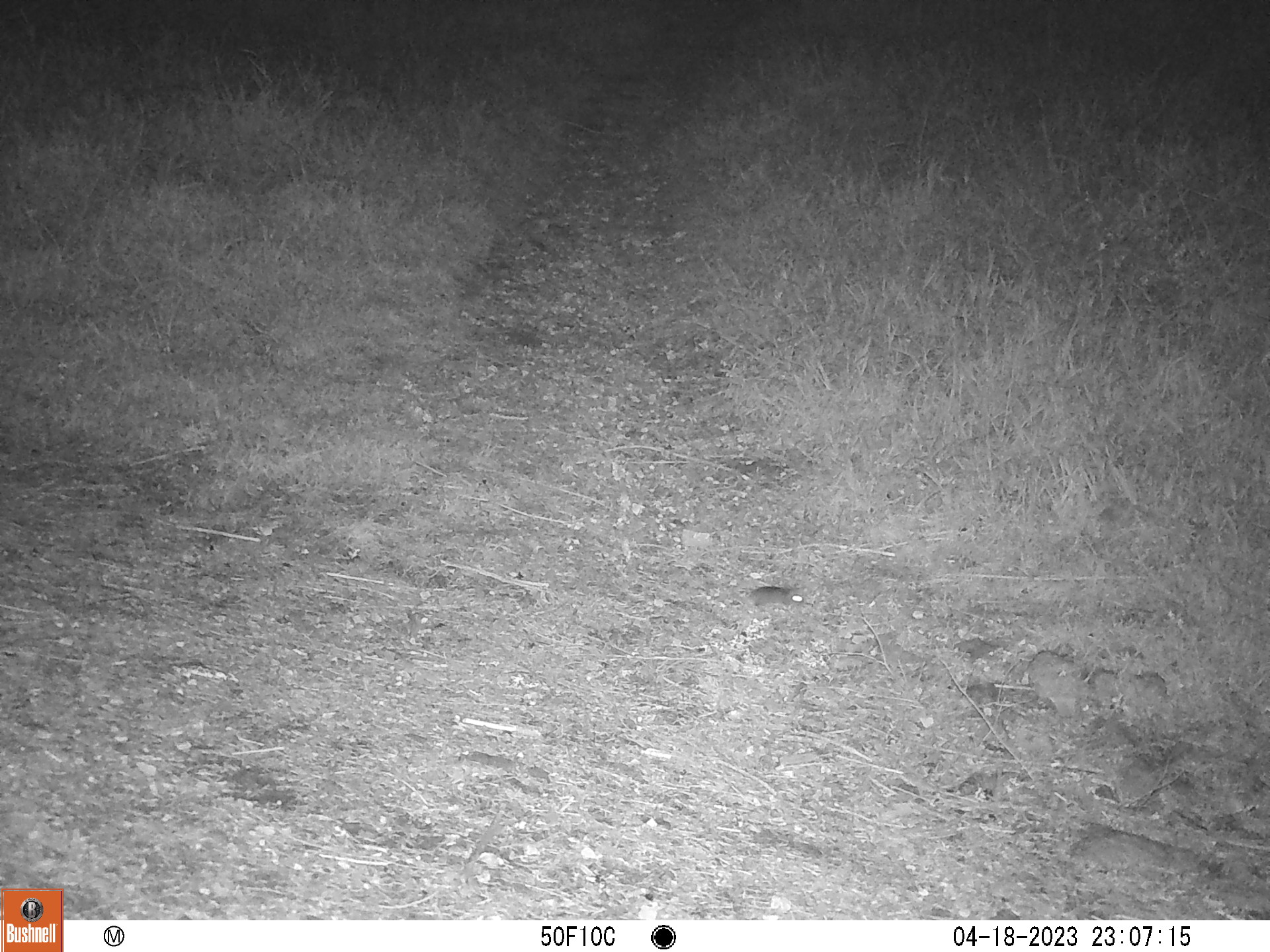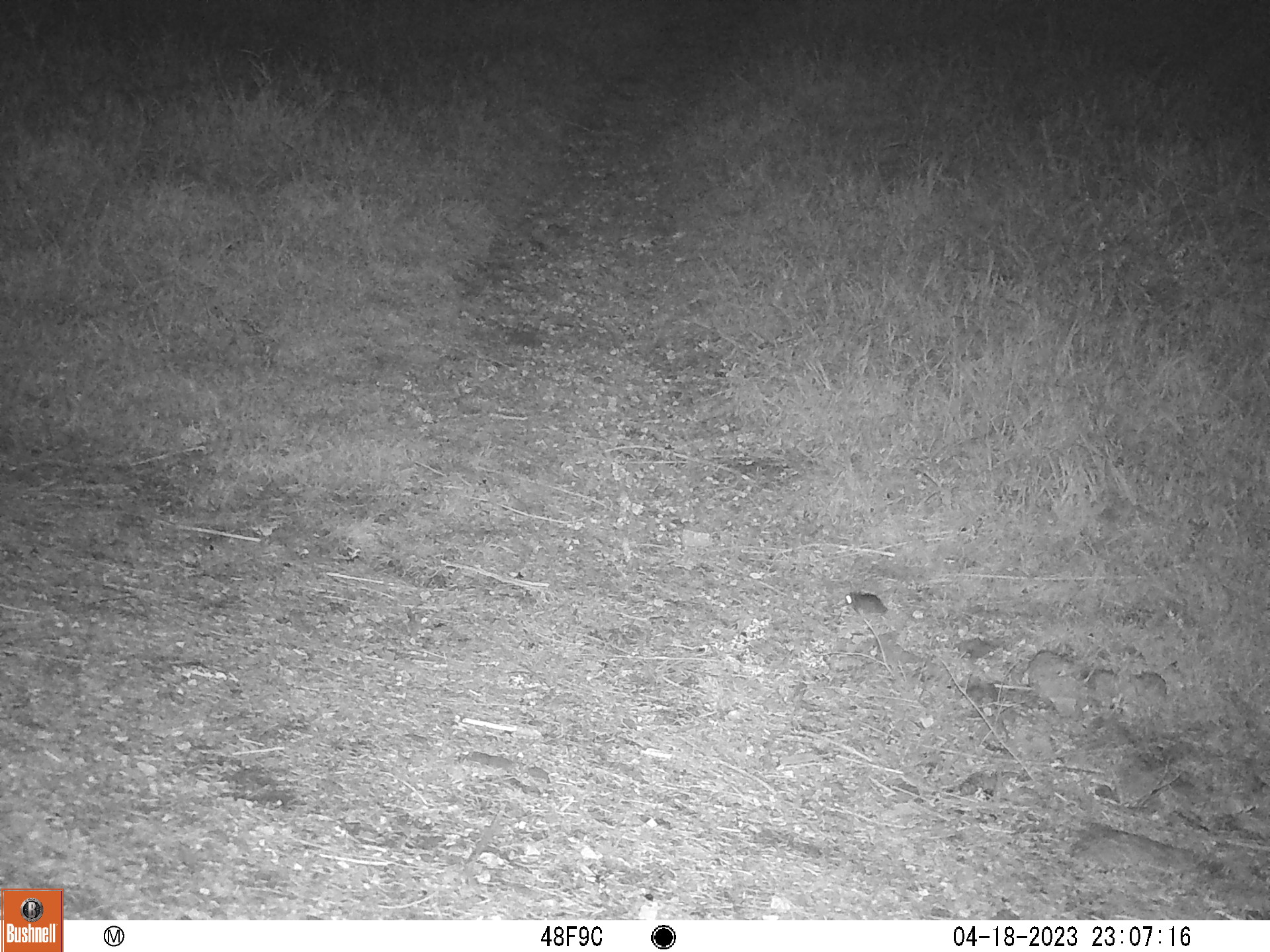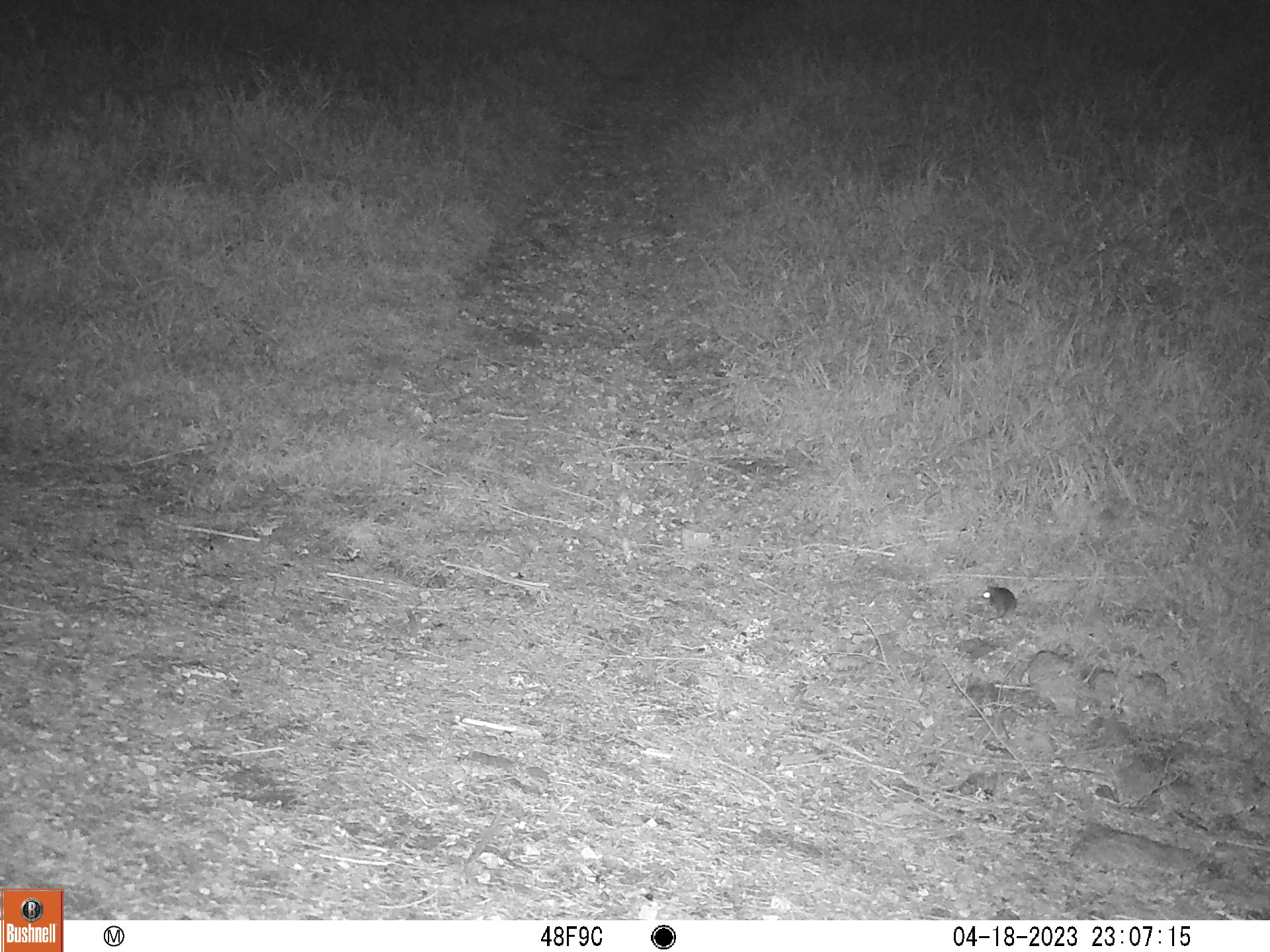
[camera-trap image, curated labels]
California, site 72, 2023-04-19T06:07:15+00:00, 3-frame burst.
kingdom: Animalia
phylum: Chordata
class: Mammalia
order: Rodentia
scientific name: Rodentia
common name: mouse or rat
Mouse or rat (Rodentia).